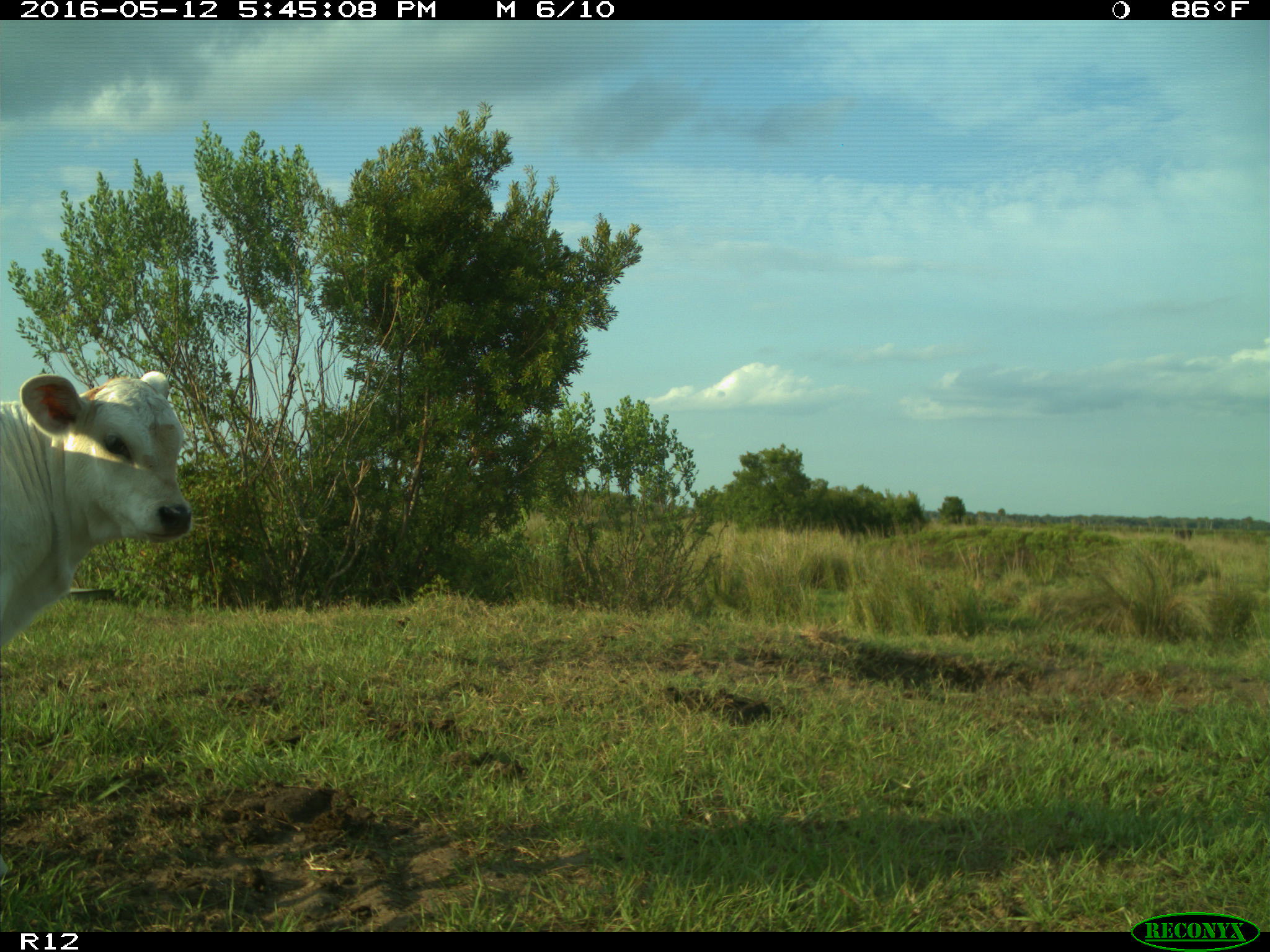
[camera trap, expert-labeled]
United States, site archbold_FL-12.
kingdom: Animalia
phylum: Chordata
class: Mammalia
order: Artiodactyla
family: Bovidae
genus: Bos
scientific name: Bos taurus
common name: domestic cow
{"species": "Bos taurus (domestic cow)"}